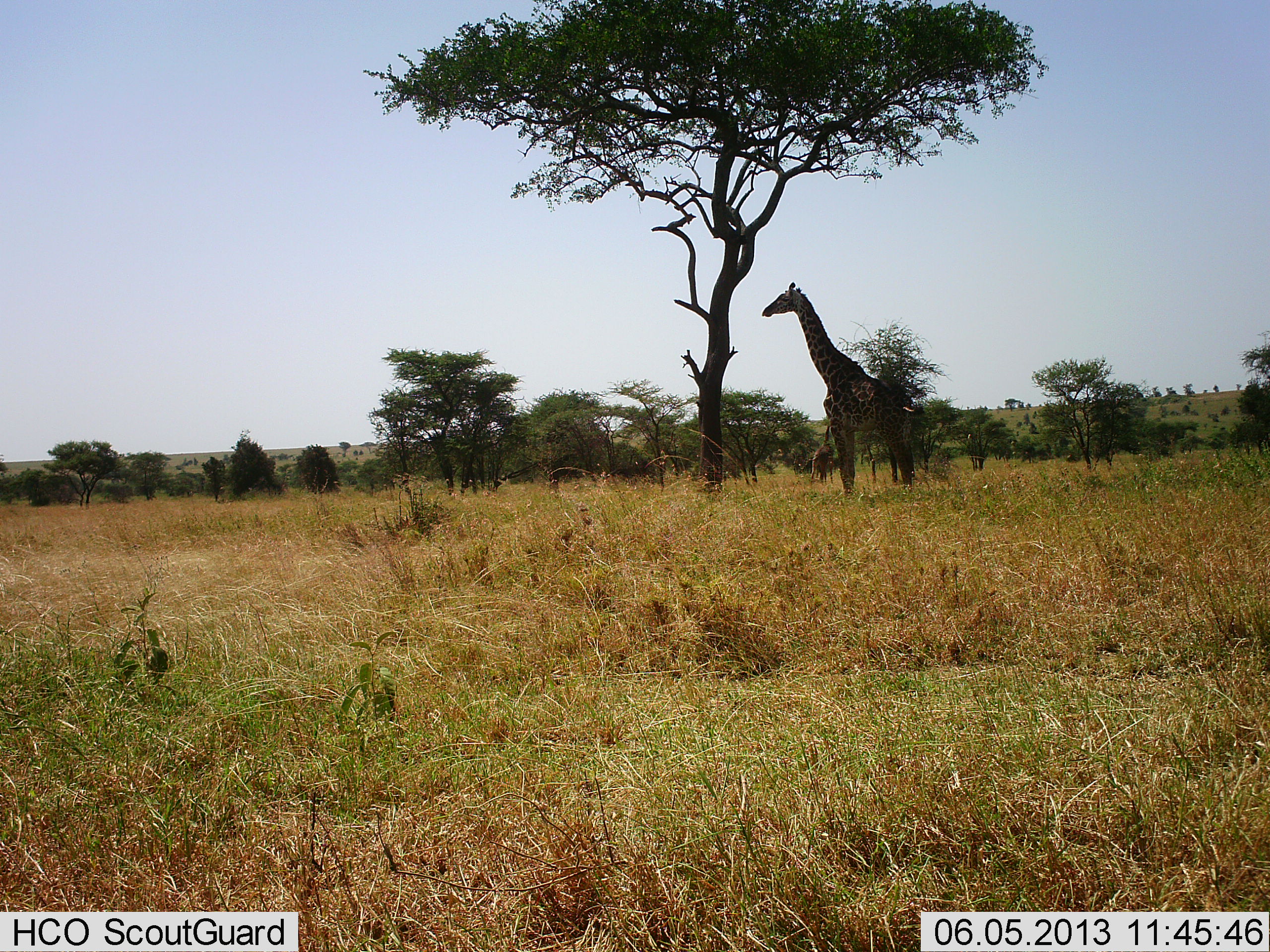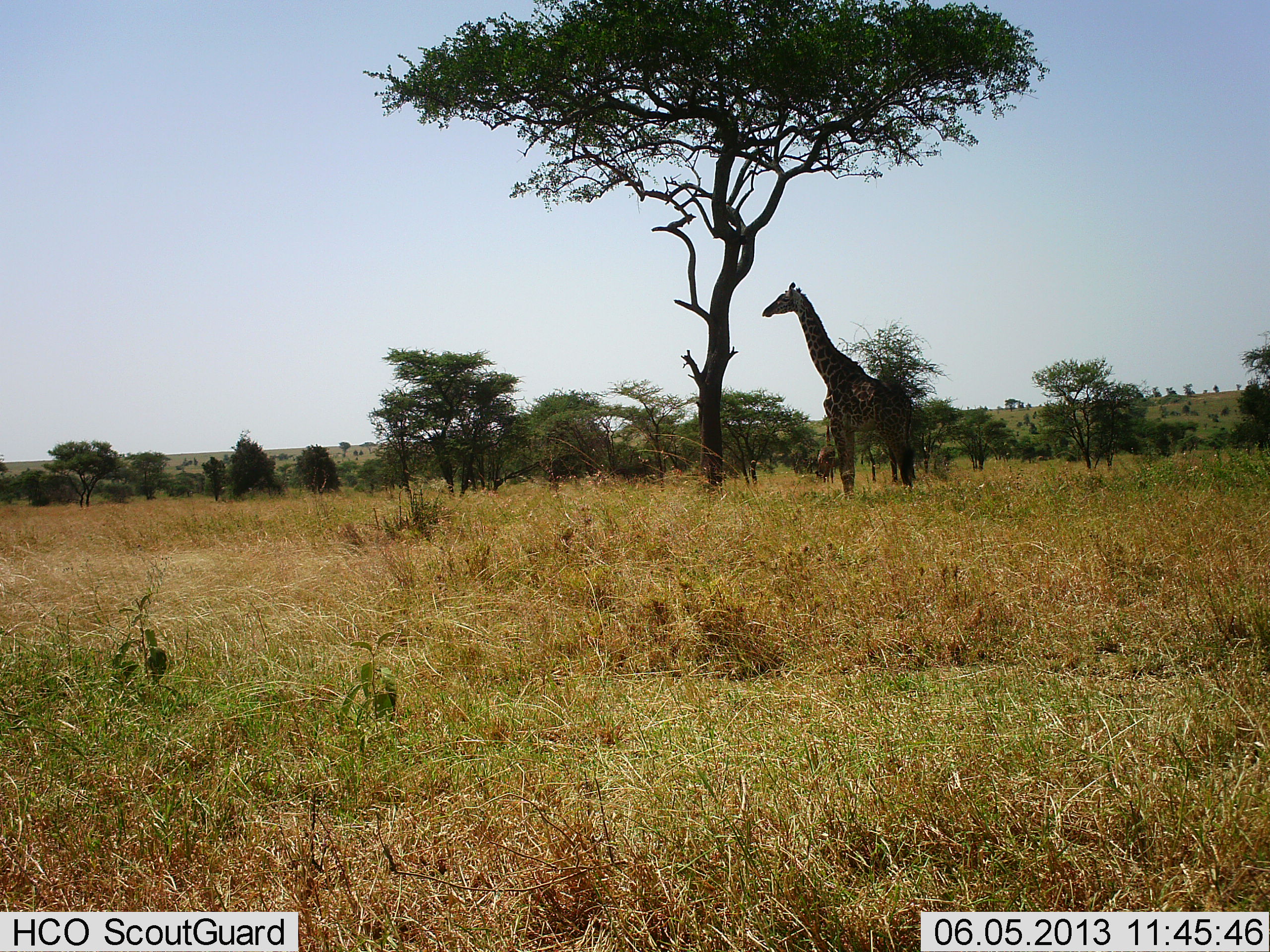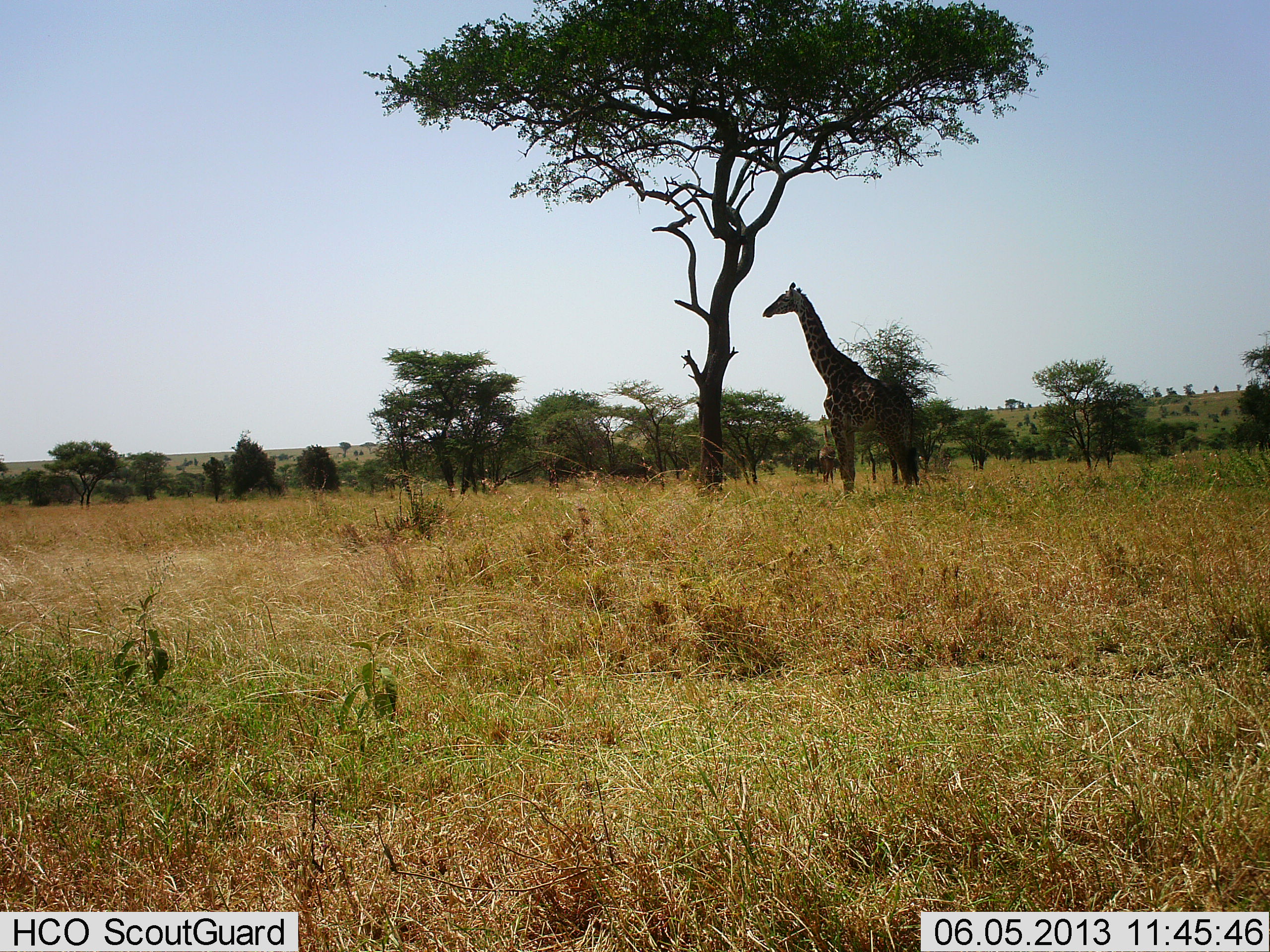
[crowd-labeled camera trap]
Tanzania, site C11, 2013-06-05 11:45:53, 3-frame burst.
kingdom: Animalia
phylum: Chordata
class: Mammalia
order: Artiodactyla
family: Giraffidae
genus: Giraffa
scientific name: Giraffa camelopardalis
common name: giraffe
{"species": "giraffe (Giraffa camelopardalis)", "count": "1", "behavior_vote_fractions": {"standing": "100%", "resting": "4%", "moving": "0%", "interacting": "0%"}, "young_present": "4%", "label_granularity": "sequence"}